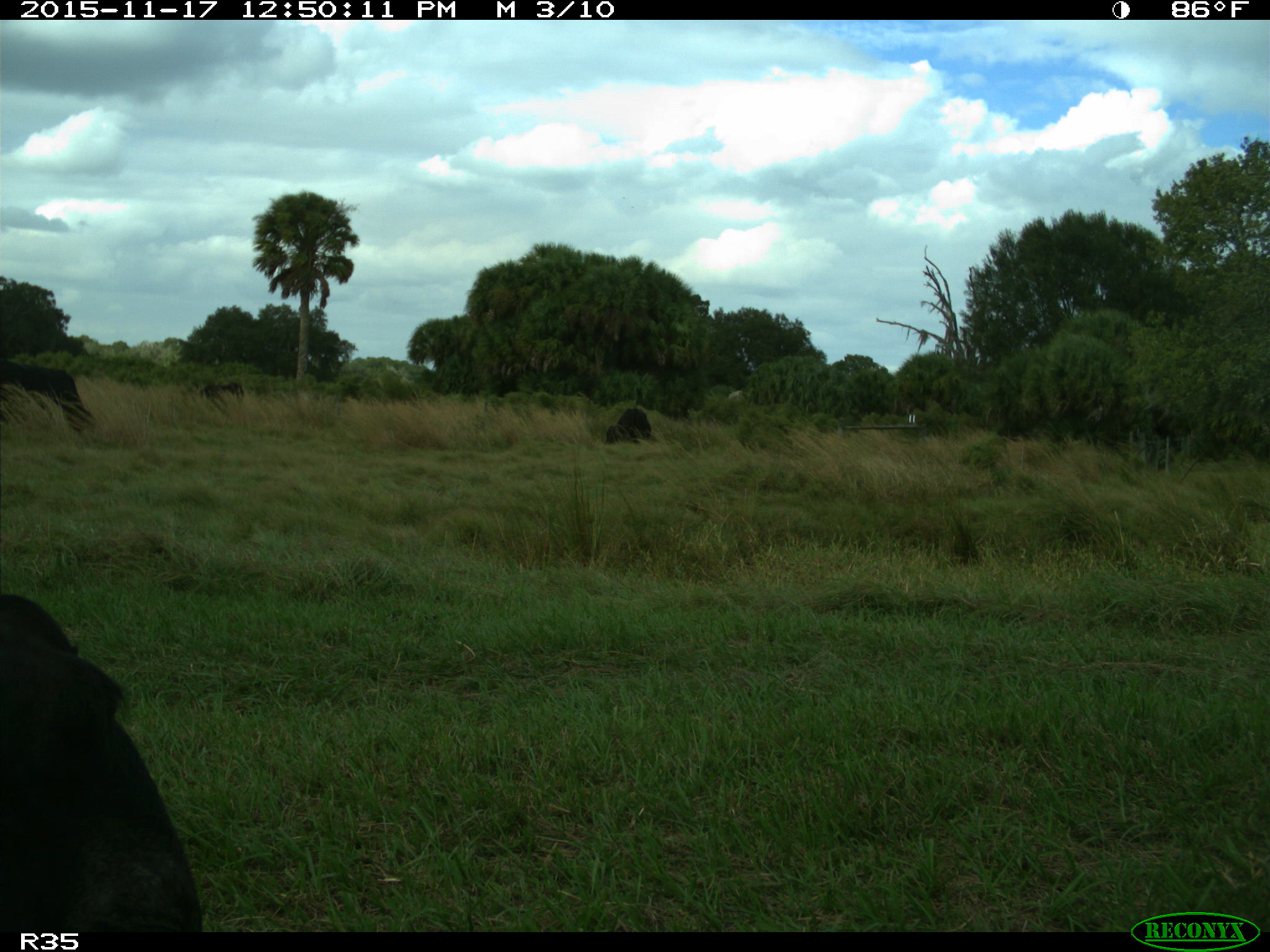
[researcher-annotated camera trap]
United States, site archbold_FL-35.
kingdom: Animalia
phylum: Chordata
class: Mammalia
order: Artiodactyla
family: Bovidae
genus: Bos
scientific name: Bos taurus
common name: domestic cow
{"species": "Bos taurus (domestic cow)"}